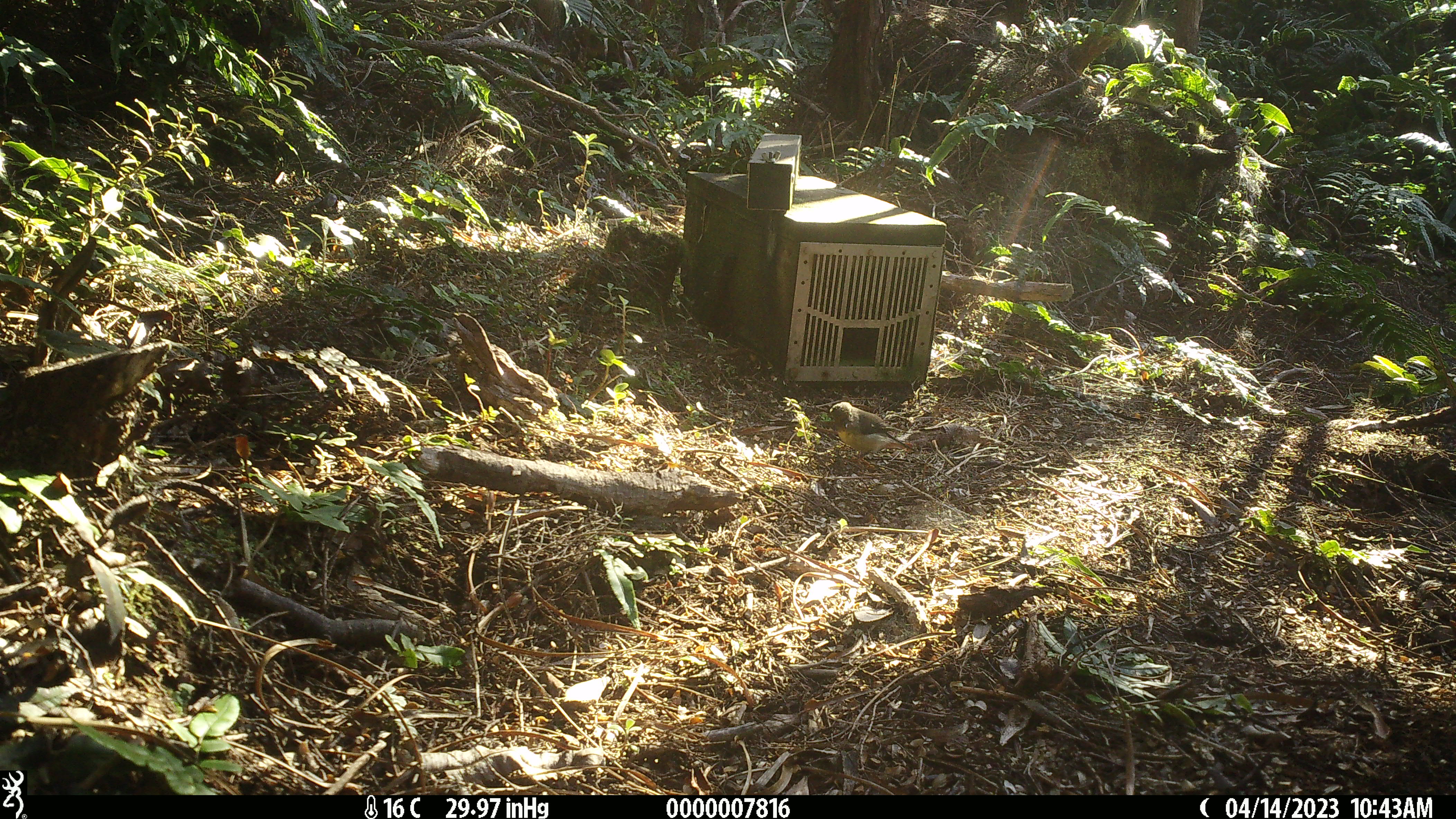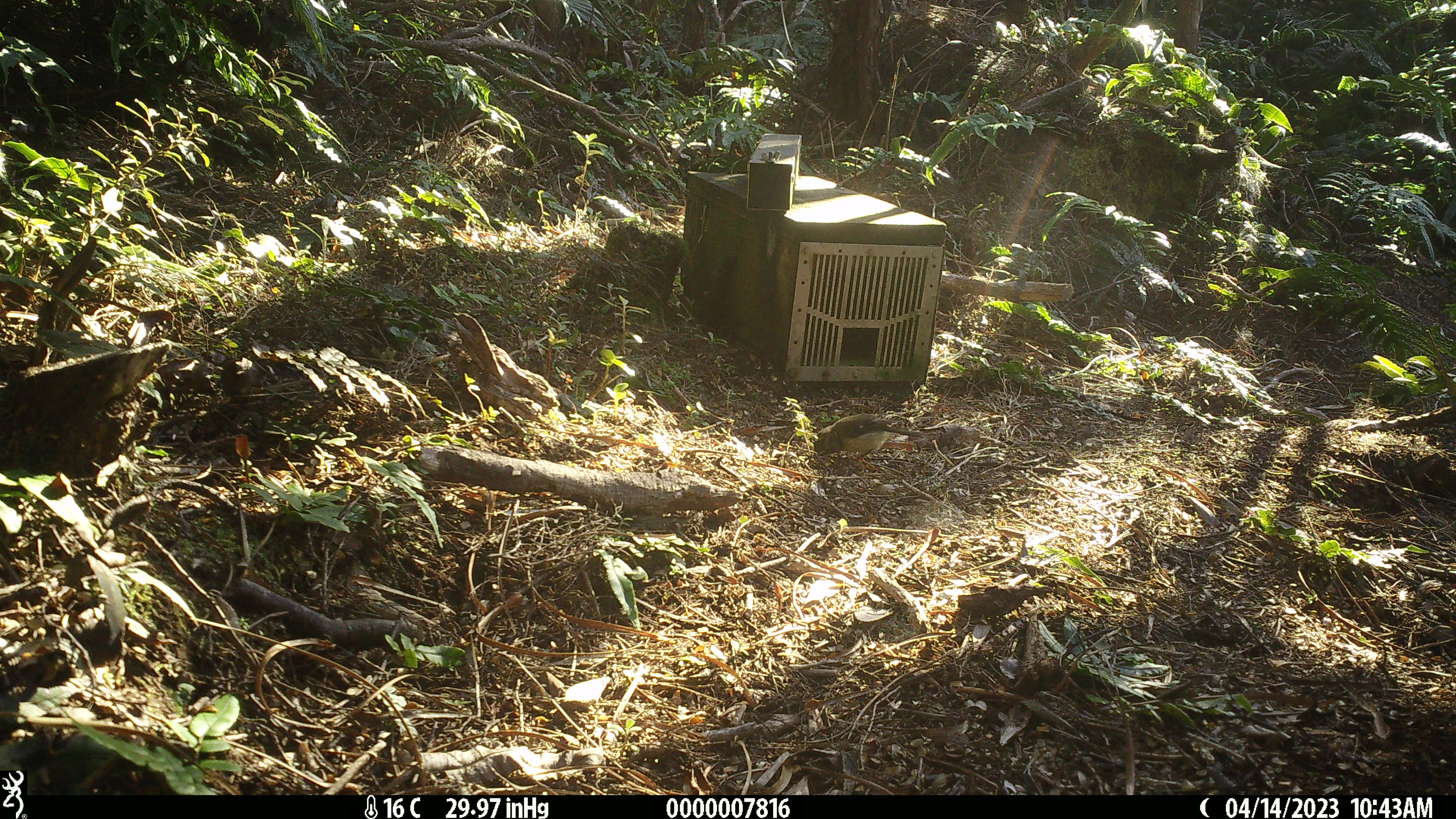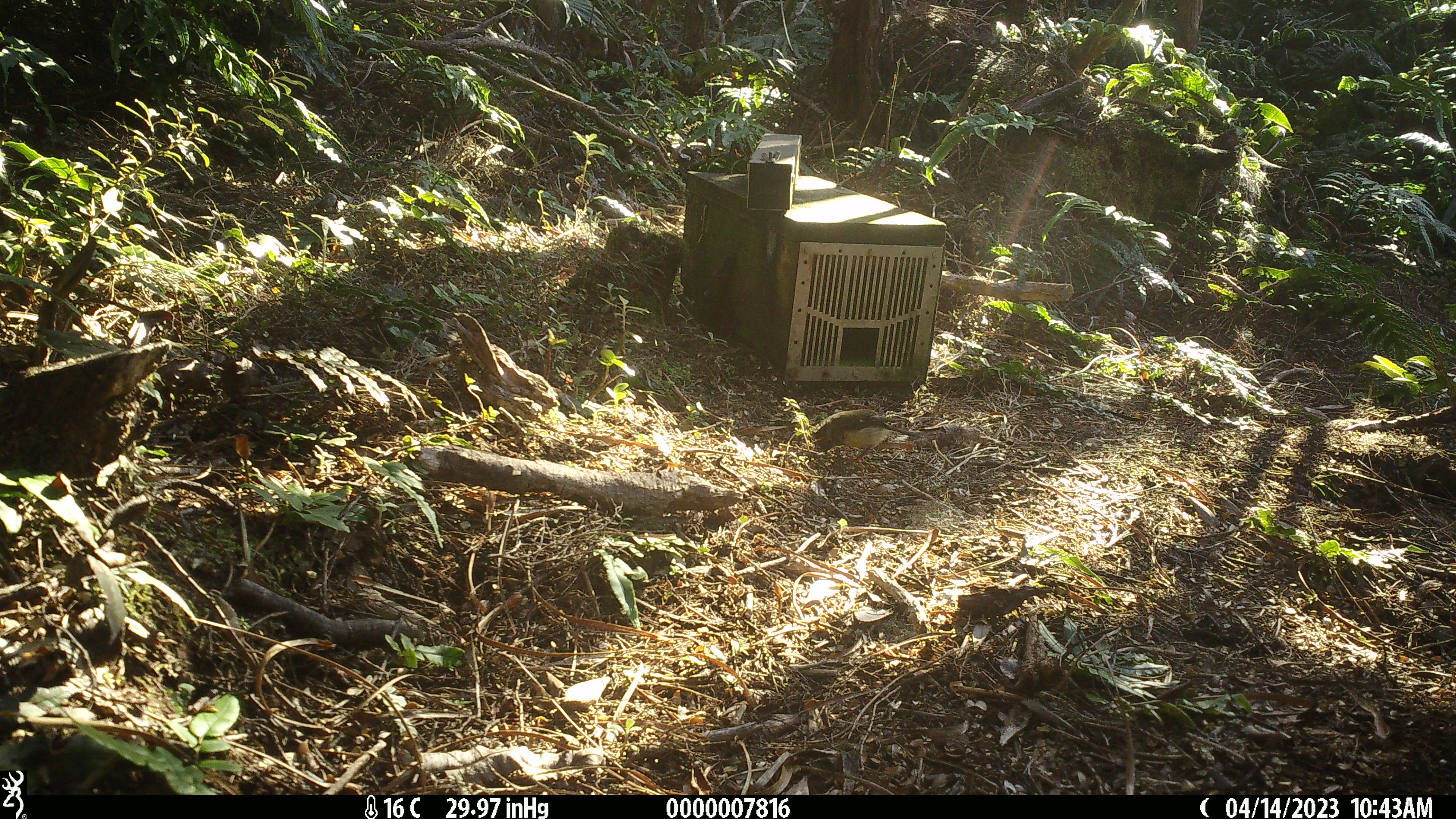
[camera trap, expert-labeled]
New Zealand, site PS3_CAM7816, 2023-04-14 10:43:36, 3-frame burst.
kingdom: Animalia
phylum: Chordata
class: Aves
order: Passeriformes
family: Petroicidae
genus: Petroica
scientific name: Petroica macrocephala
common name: tomtit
Tomtit (Petroica macrocephala).